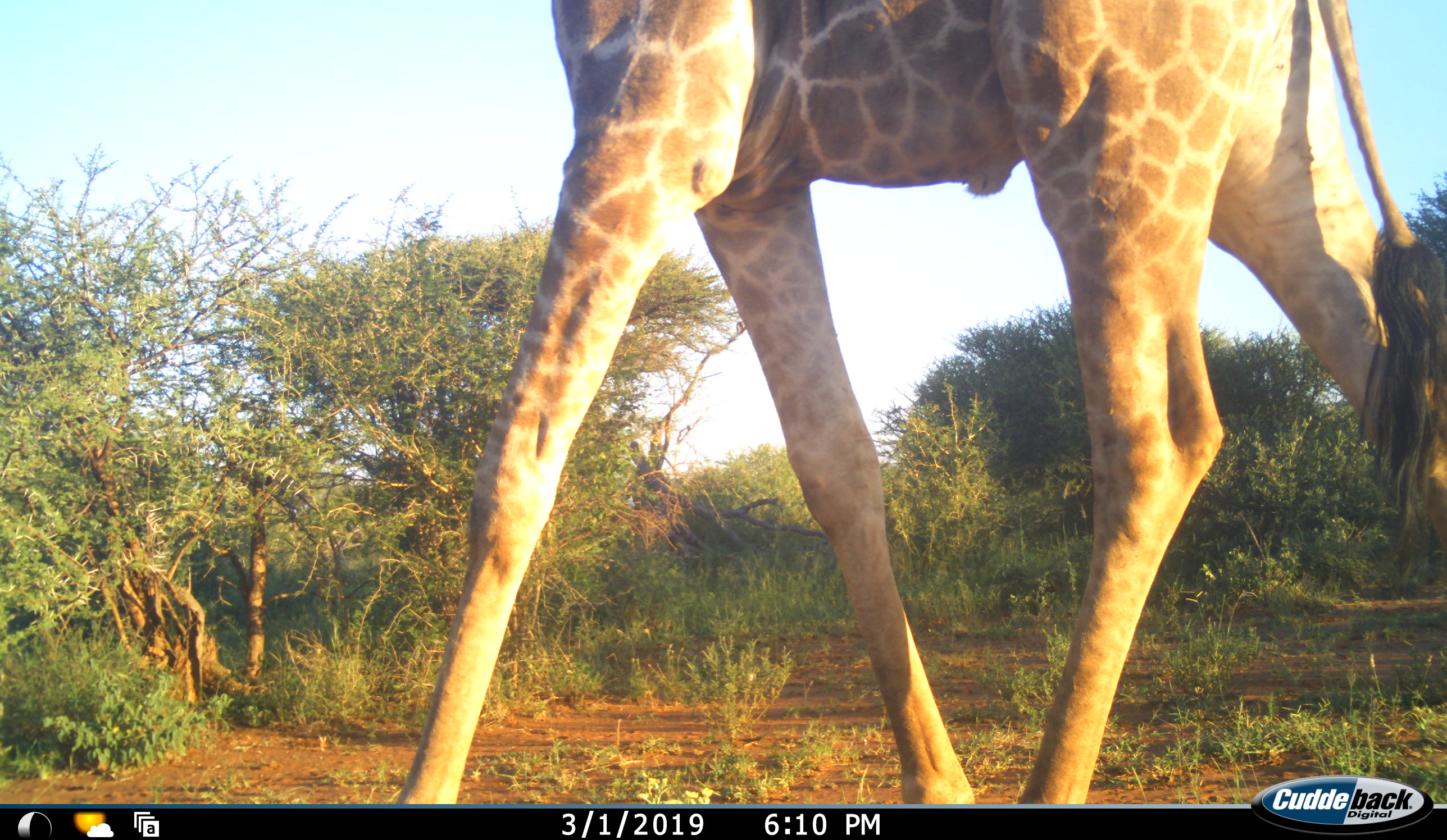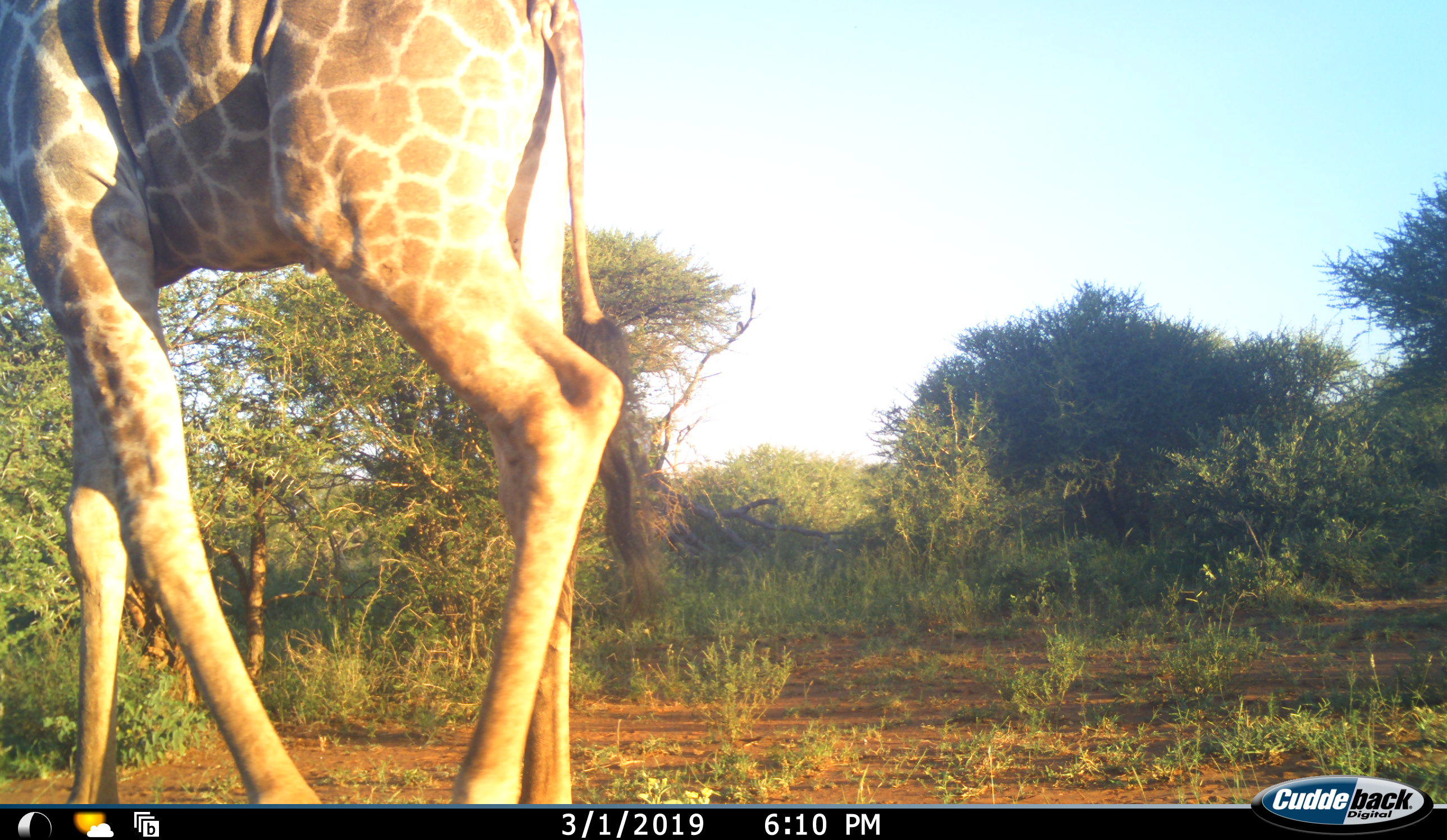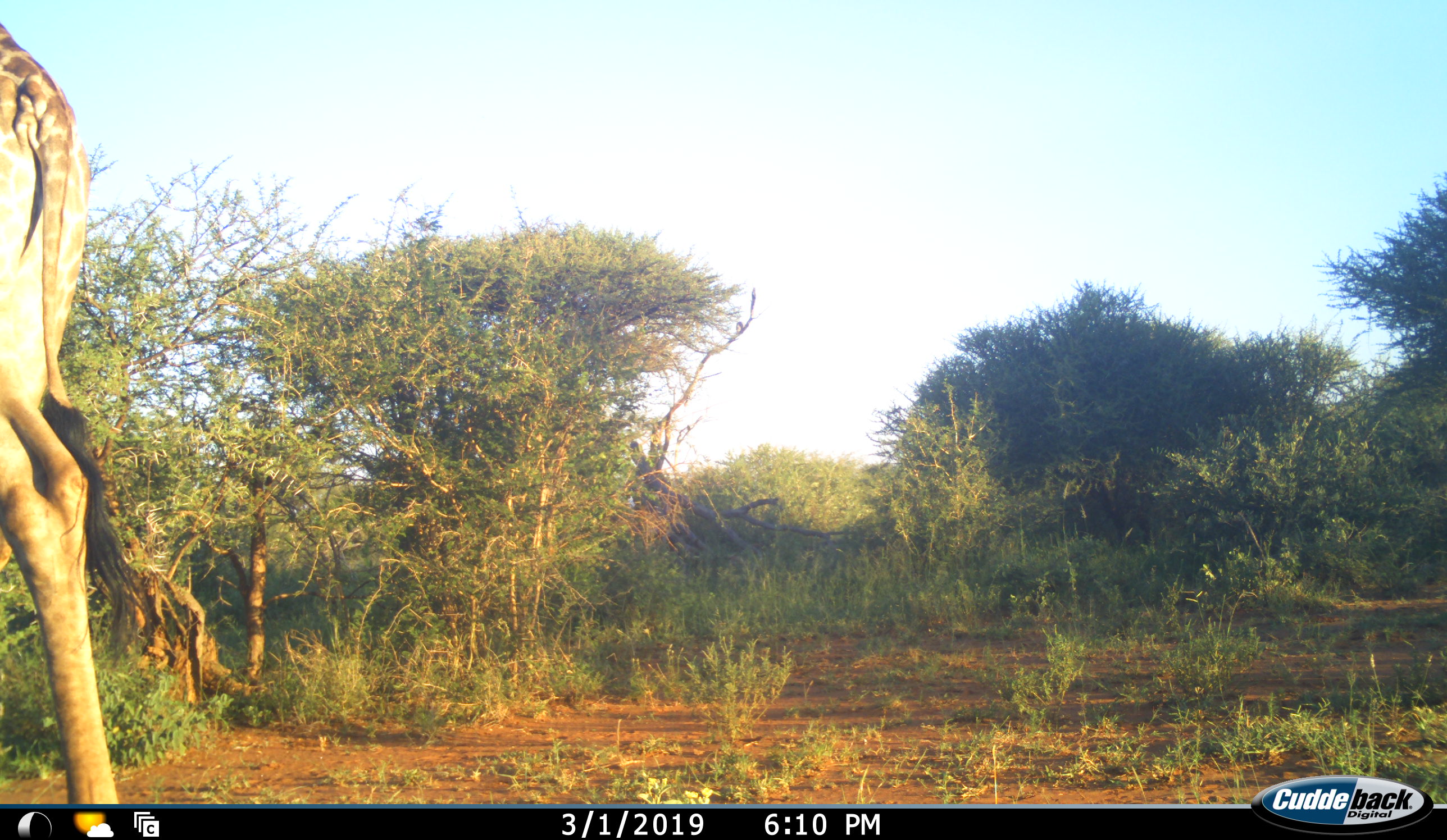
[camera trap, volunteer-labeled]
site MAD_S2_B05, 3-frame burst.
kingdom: Animalia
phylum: Chordata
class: Mammalia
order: Artiodactyla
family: Giraffidae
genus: Giraffa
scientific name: Giraffa camelopardalis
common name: giraffe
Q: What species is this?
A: Giraffe (Giraffa camelopardalis).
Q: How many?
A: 1.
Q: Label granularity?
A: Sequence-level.